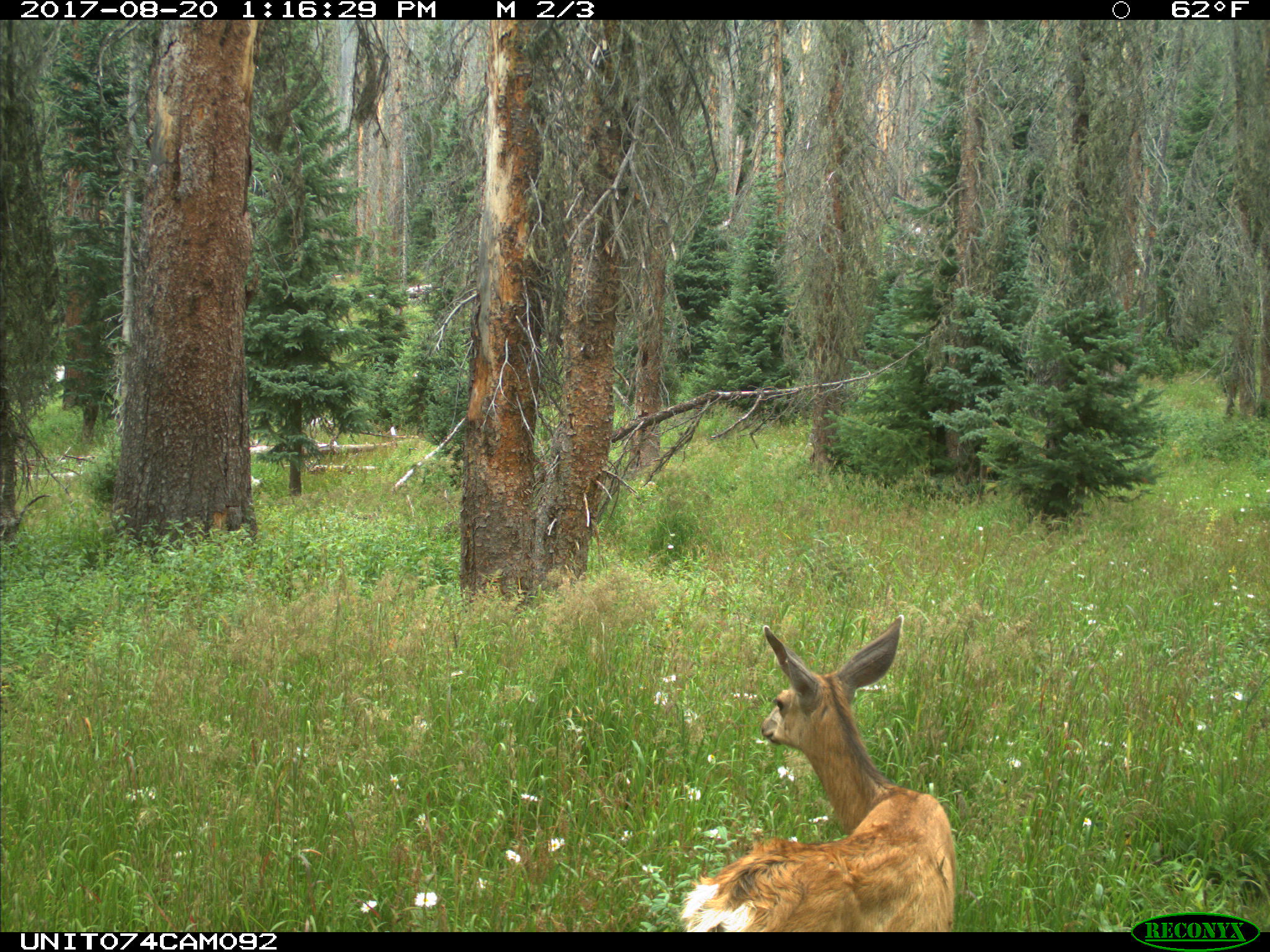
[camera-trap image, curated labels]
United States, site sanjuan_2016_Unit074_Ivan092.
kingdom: Animalia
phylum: Chordata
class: Mammalia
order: Artiodactyla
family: Cervidae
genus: Odocoileus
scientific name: Odocoileus hemionus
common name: mule deer